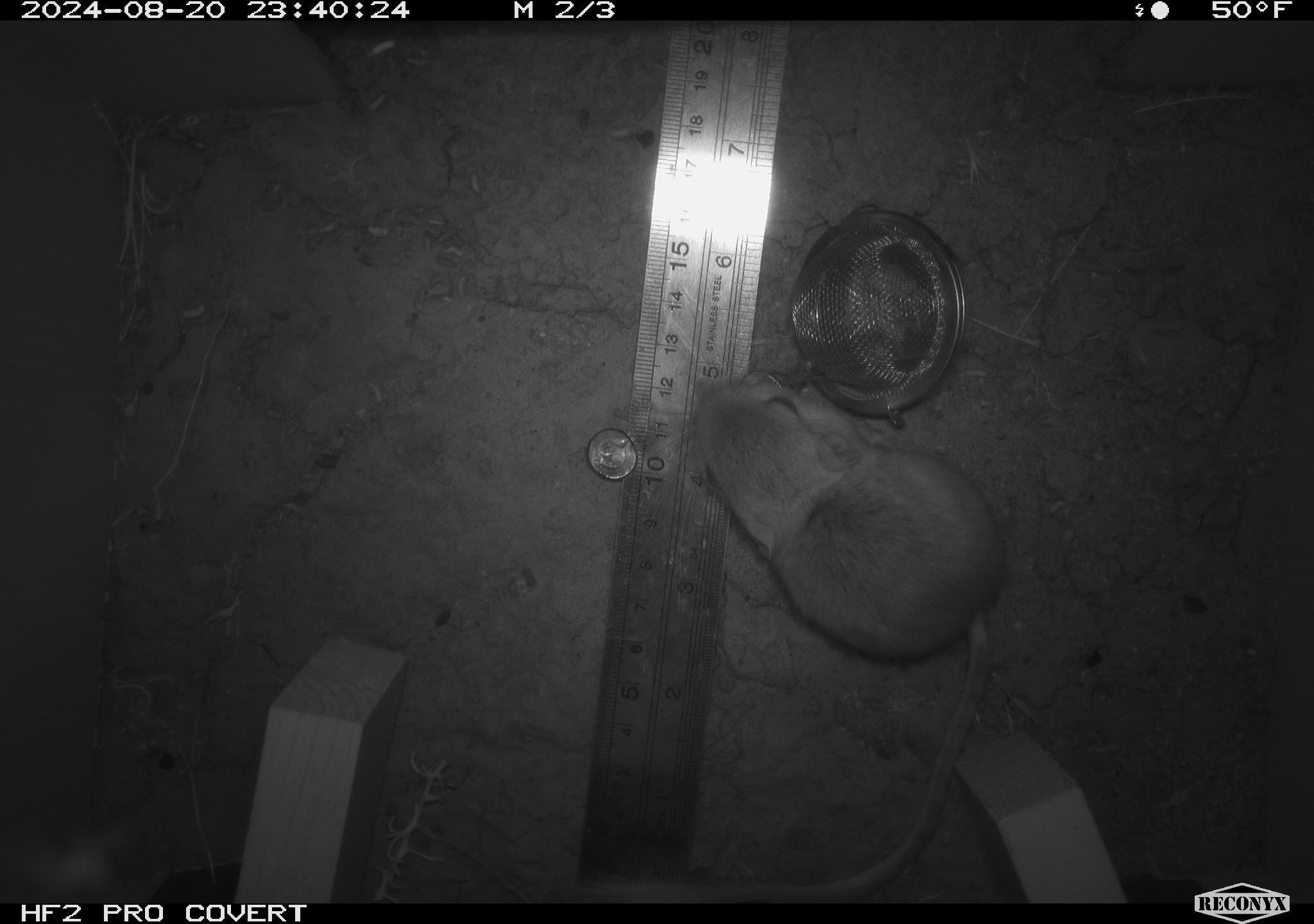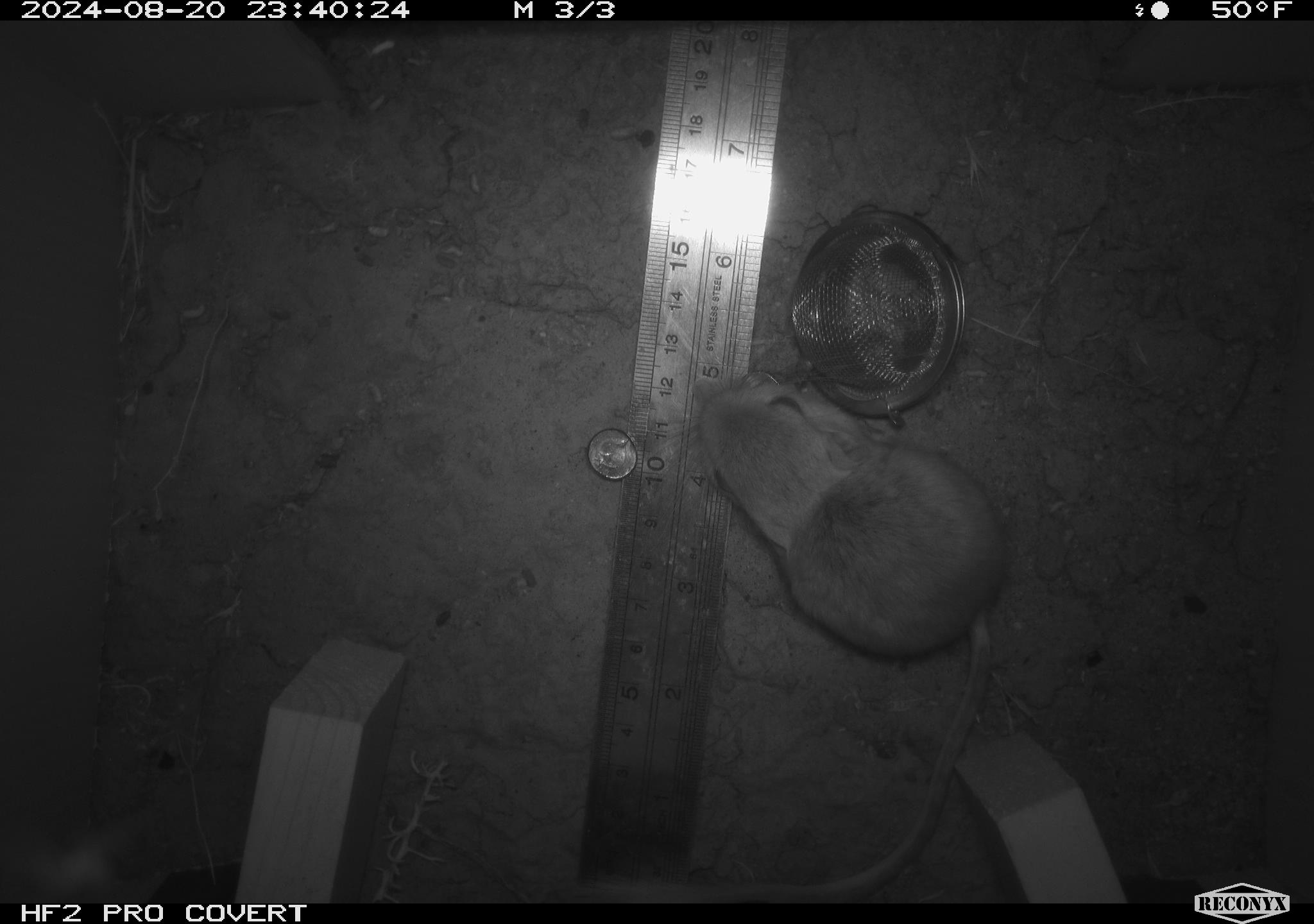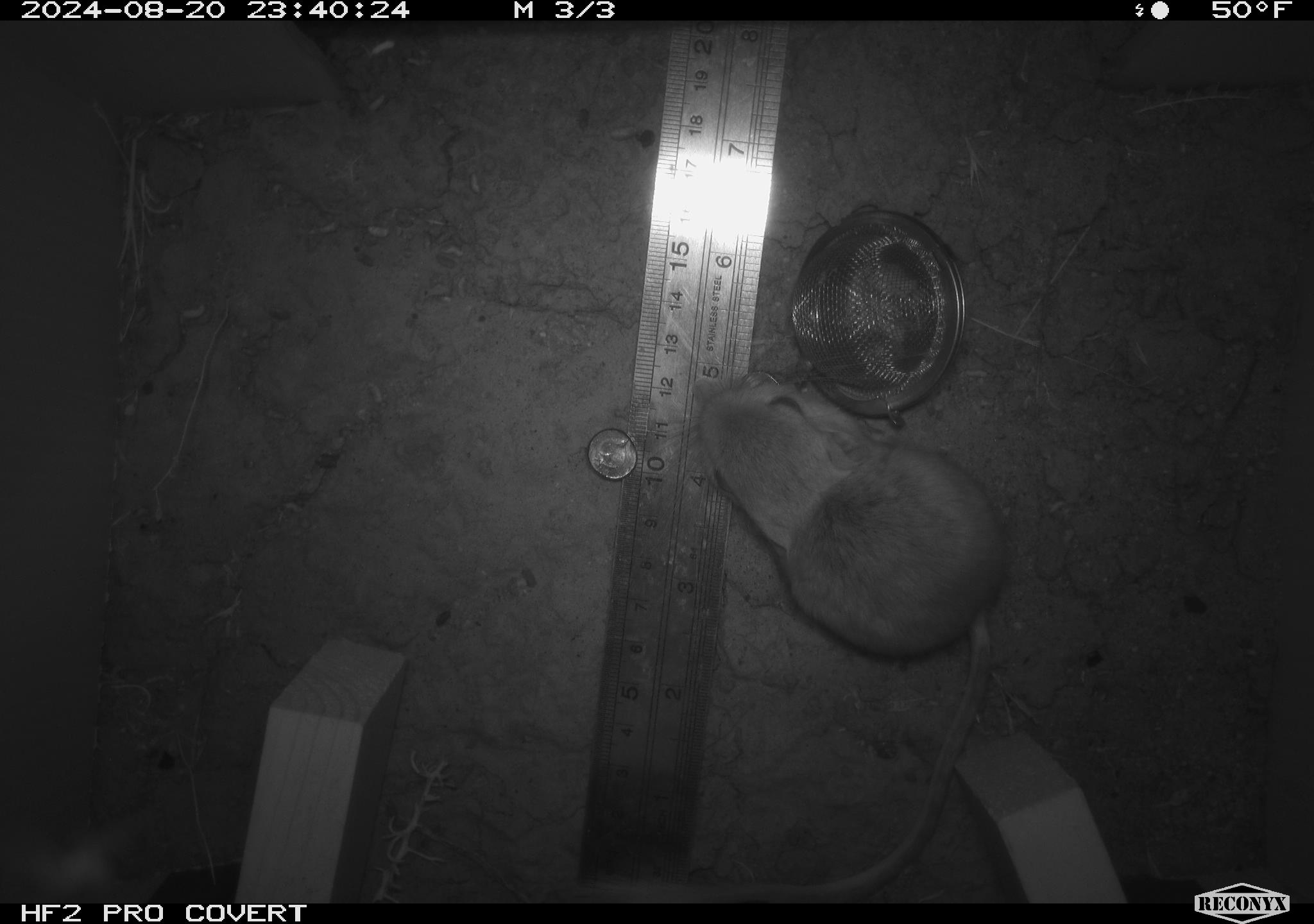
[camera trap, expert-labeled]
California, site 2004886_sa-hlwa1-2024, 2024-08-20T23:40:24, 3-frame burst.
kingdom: Animalia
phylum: Chordata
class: Mammalia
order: Rodentia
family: Heteromyidae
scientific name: Heteromyidae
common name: kangaroo rats and pocket mice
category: heteromyidae family